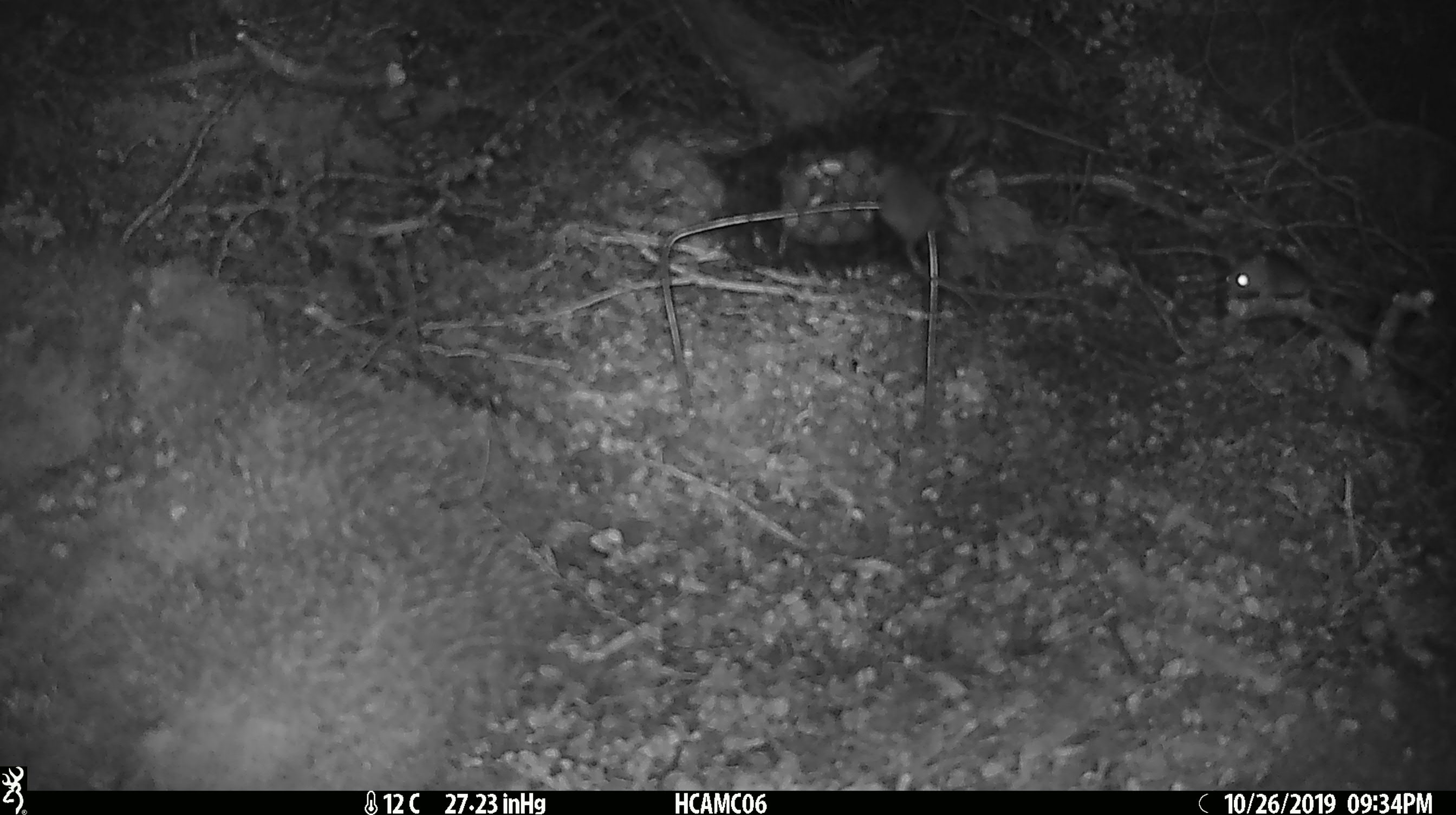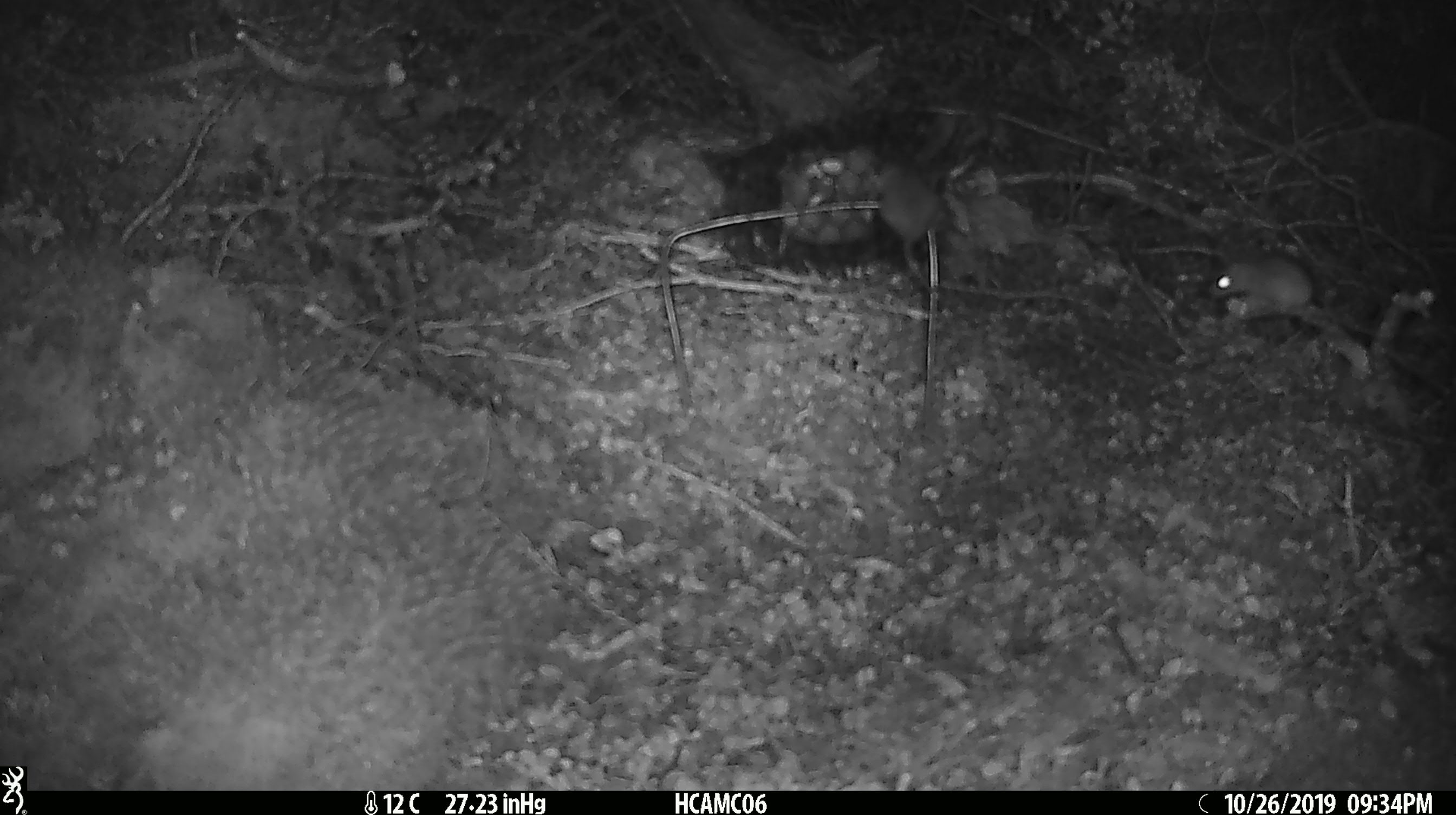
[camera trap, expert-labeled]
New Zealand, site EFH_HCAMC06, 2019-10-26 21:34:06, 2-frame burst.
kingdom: Animalia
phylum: Chordata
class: Mammalia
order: Rodentia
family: Muridae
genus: Mus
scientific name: Mus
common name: mouse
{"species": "mouse (Mus)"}